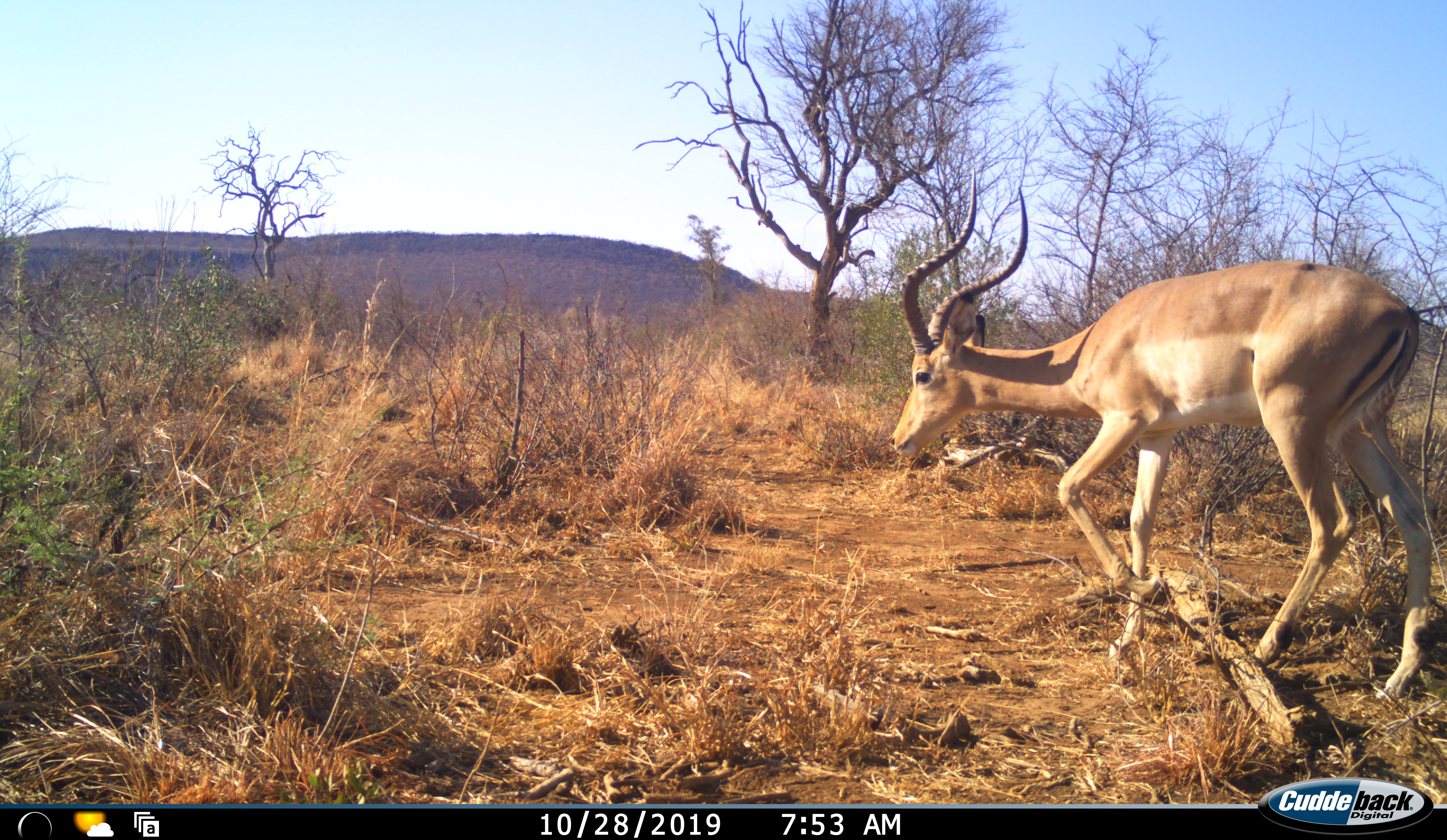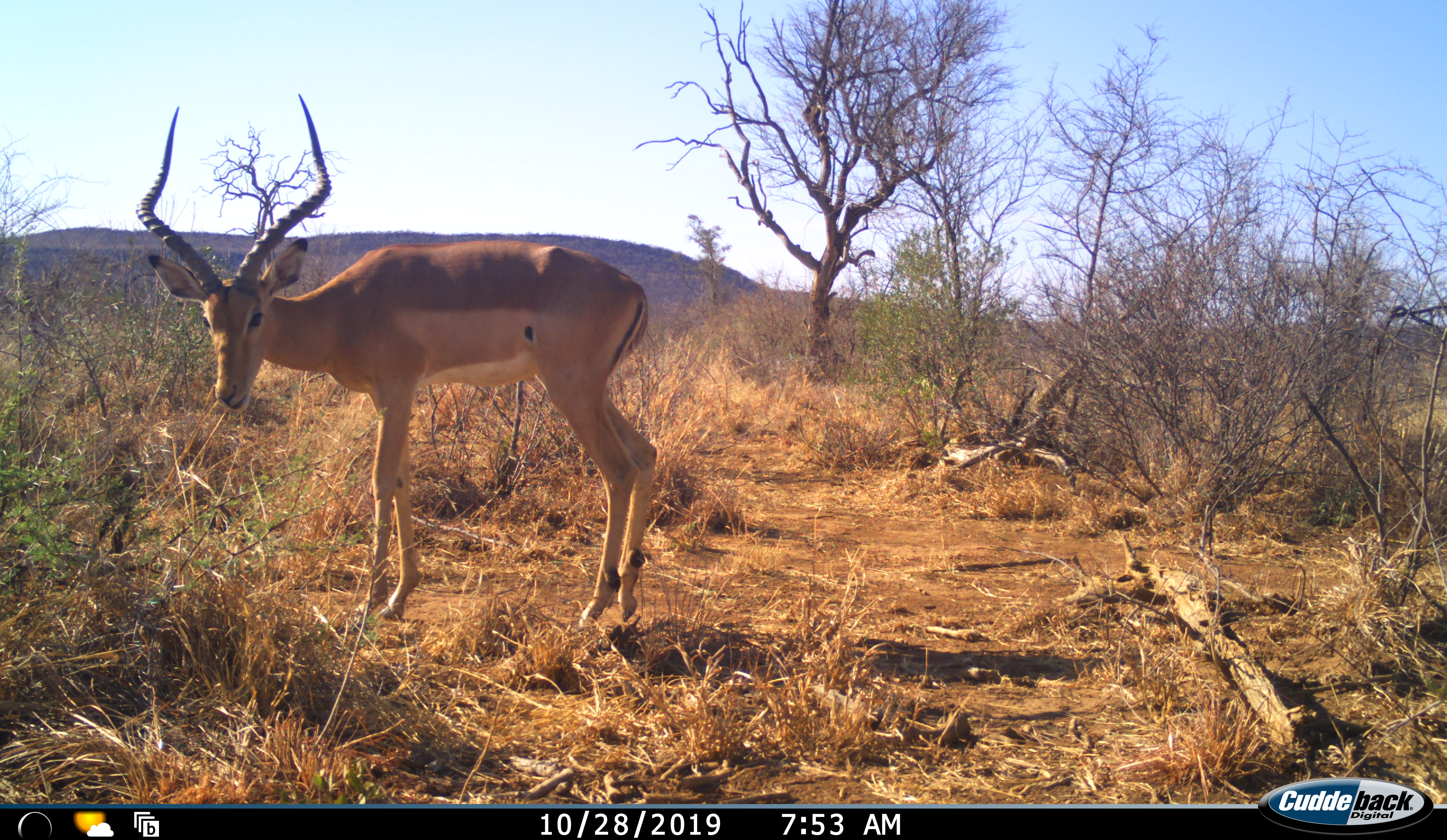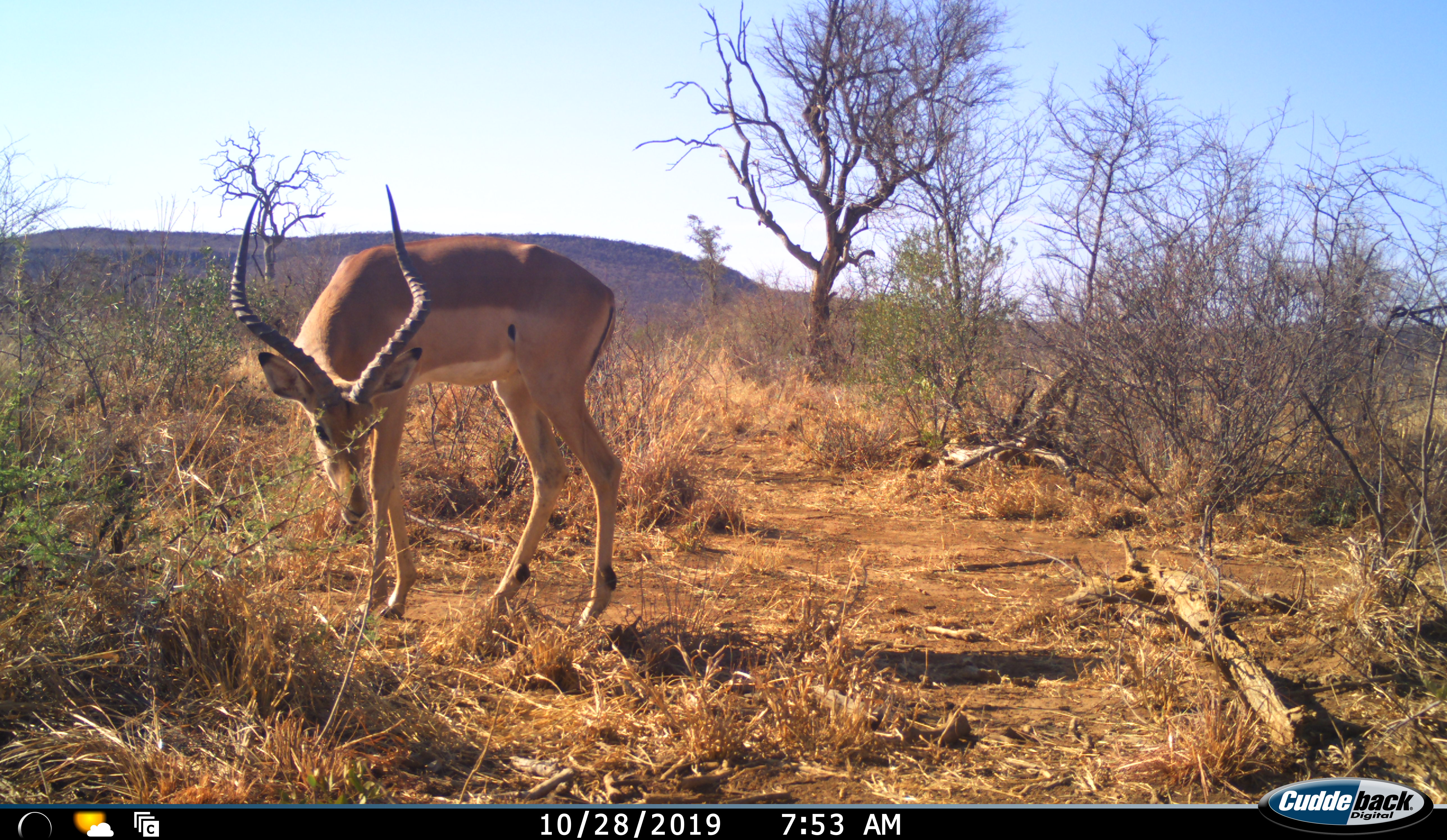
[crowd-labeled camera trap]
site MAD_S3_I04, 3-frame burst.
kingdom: Animalia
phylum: Chordata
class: Mammalia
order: Artiodactyla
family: Bovidae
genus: Aepyceros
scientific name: Aepyceros melampus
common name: impala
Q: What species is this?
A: Impala (Aepyceros melampus).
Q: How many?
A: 1.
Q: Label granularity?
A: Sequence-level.